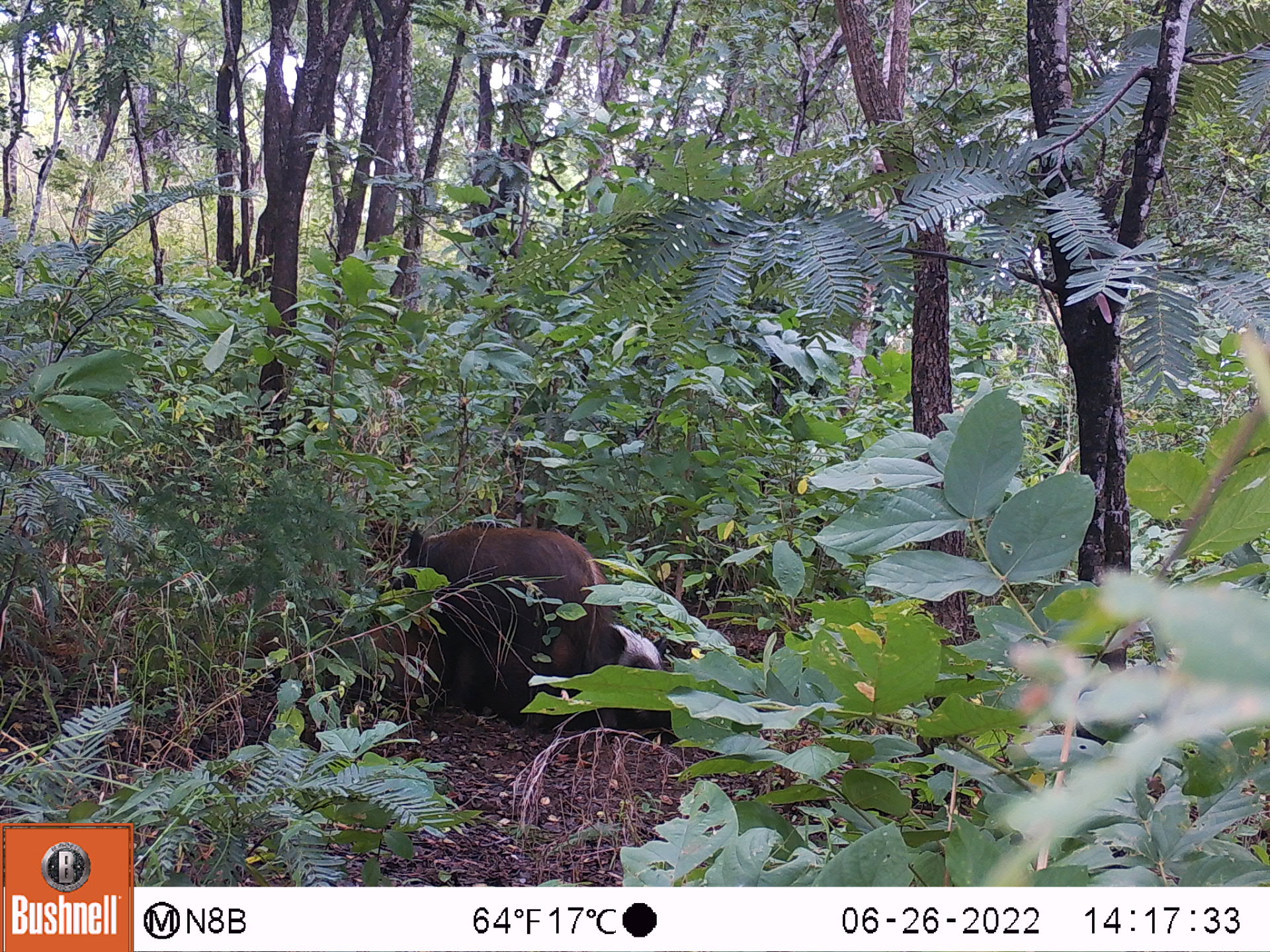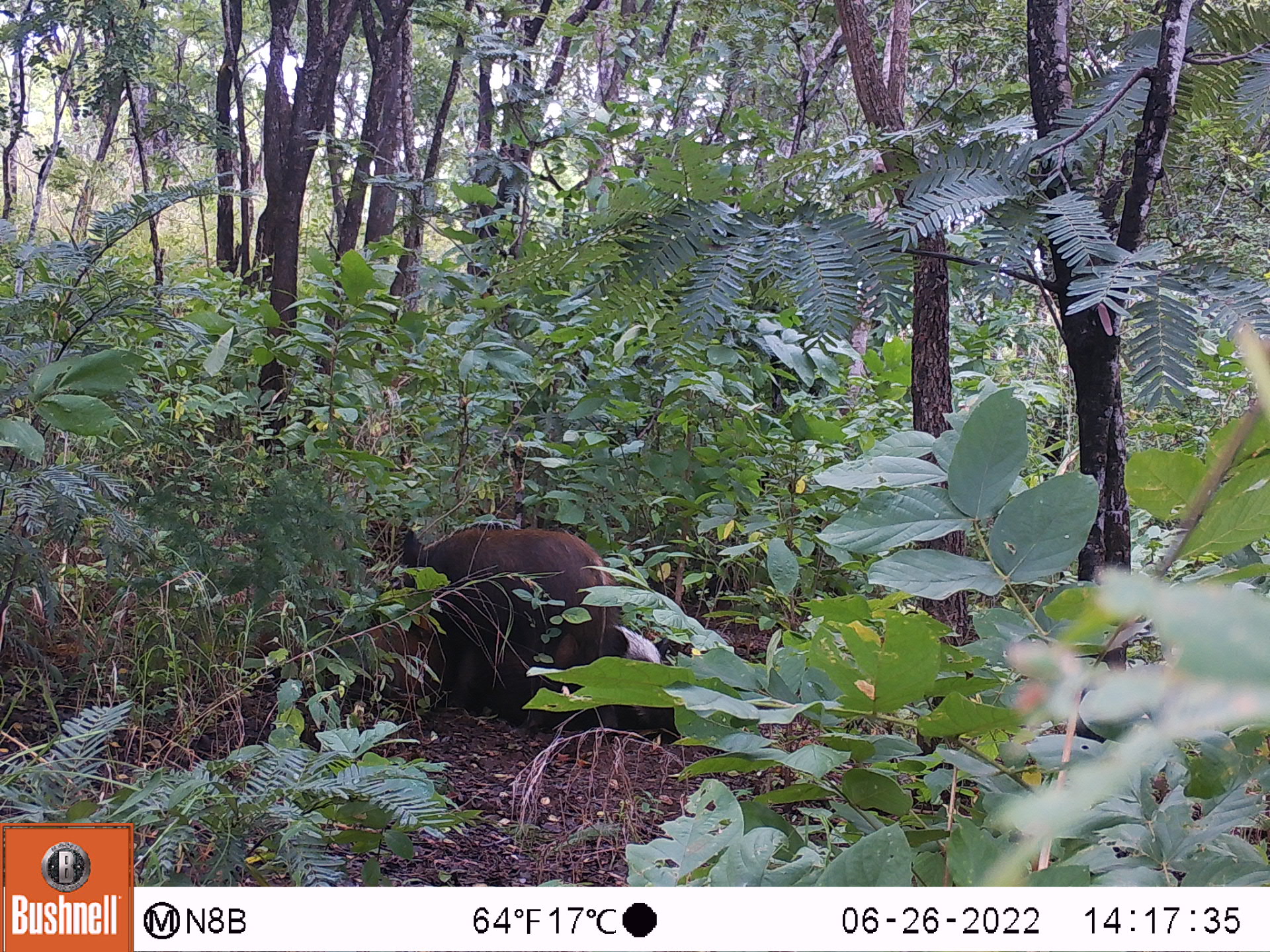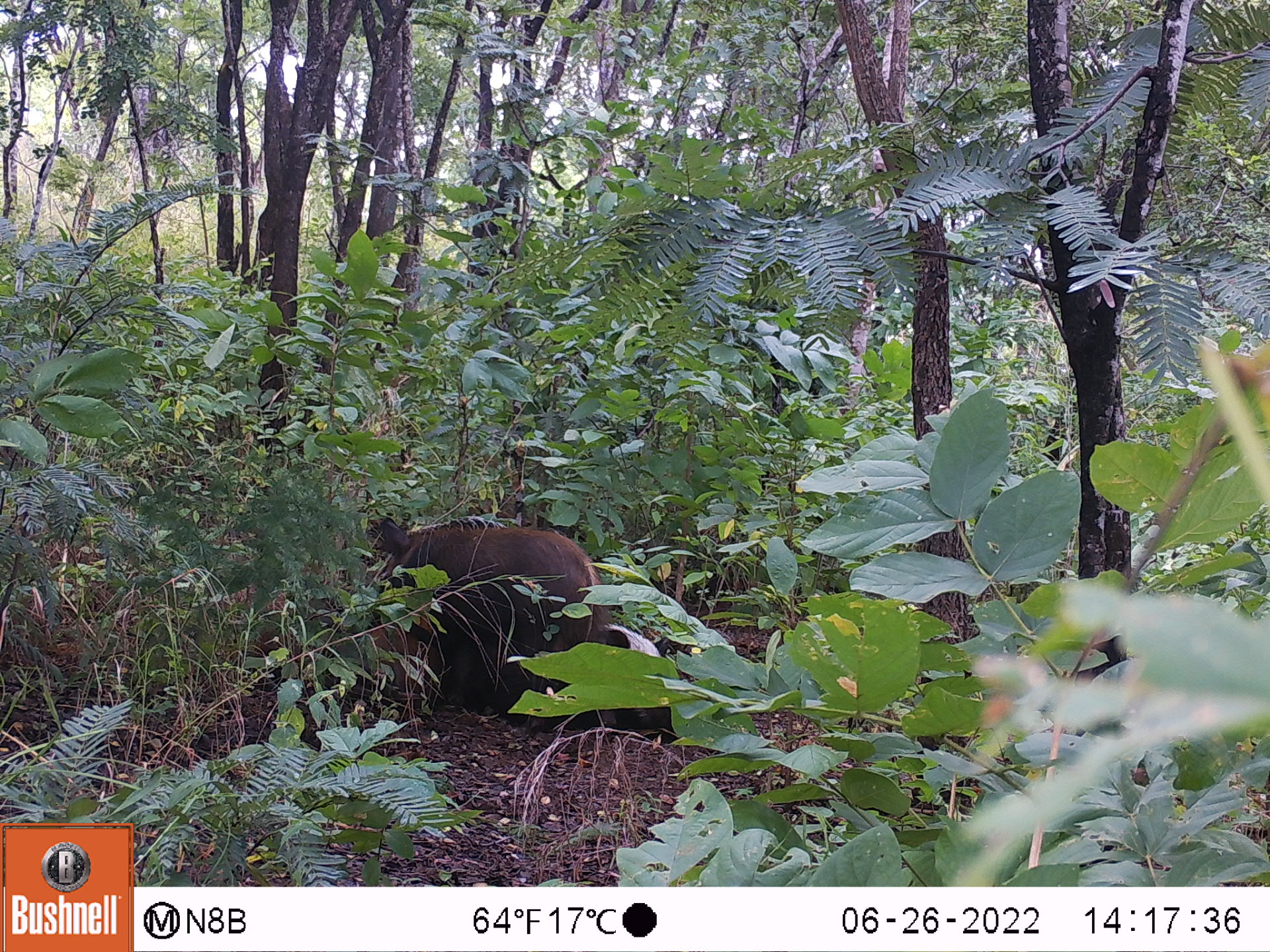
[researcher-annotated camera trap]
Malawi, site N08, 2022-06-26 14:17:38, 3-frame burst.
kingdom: Animalia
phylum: Chordata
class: Mammalia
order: Artiodactyla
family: Suidae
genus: Potamochoerus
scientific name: Potamochoerus larvatus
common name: bushpig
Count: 2.